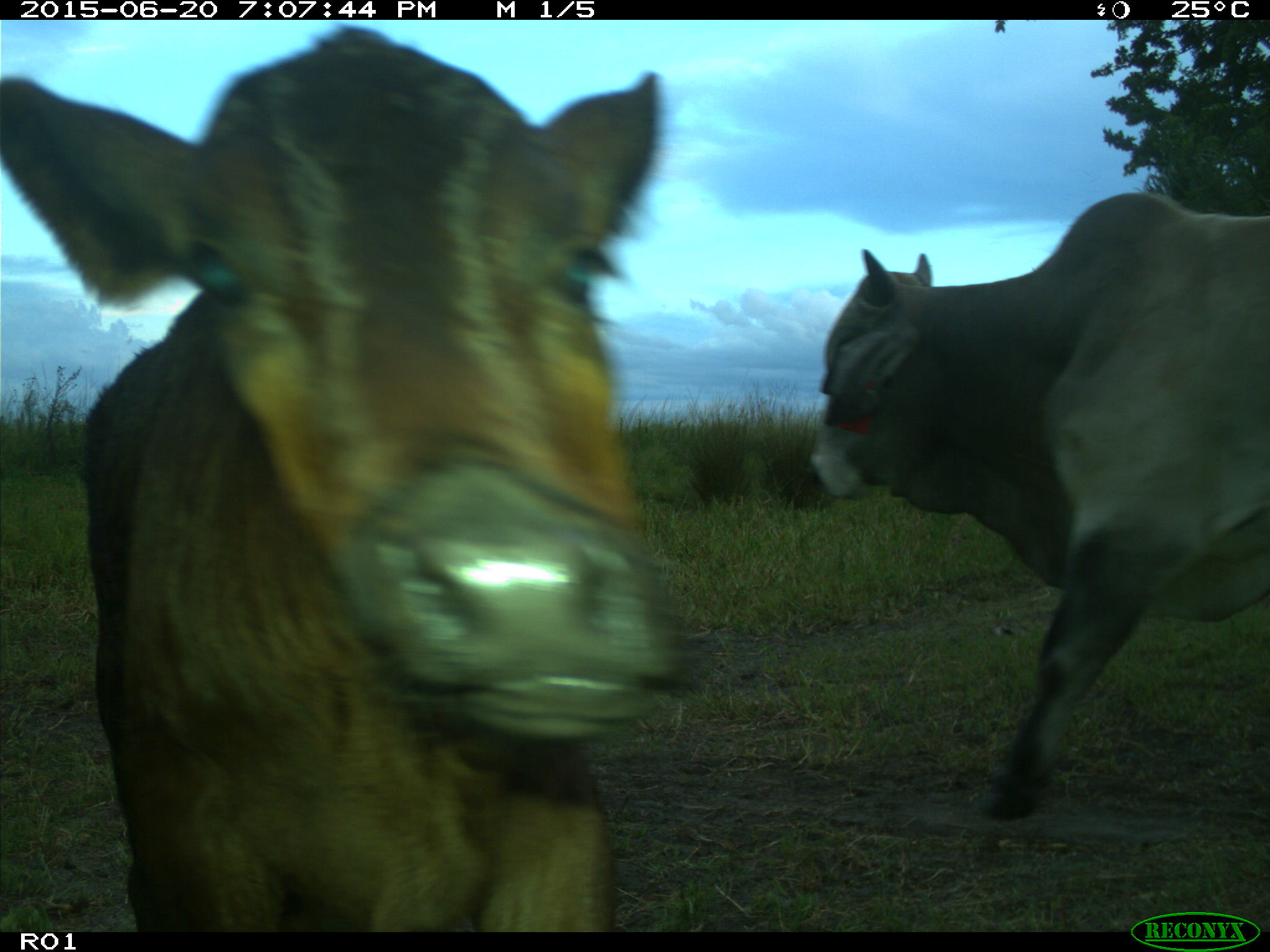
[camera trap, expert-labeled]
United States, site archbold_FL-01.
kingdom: Animalia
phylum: Chordata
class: Mammalia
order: Artiodactyla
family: Bovidae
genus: Bos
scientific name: Bos taurus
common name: domestic cow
Bos taurus (domestic cow).